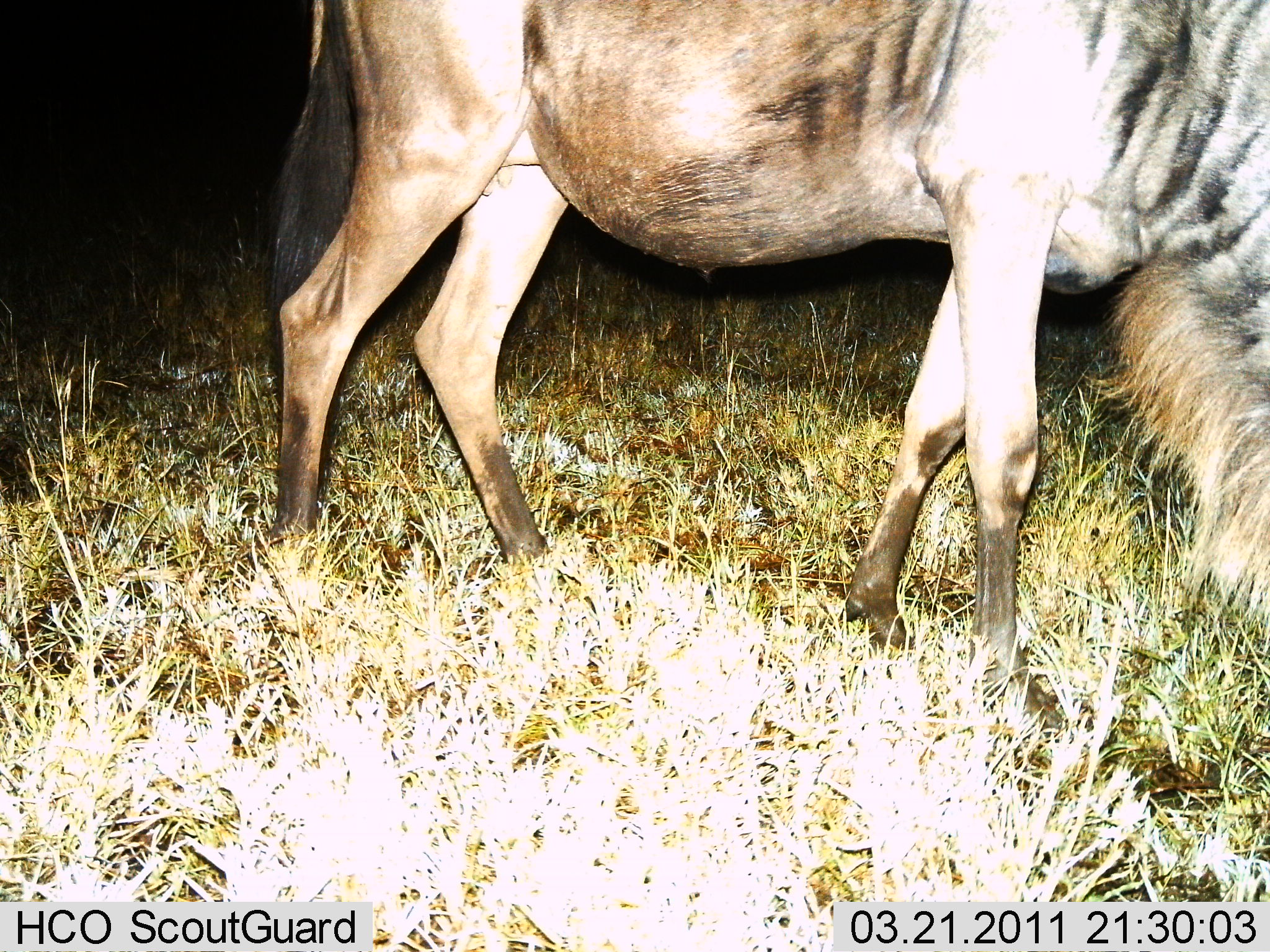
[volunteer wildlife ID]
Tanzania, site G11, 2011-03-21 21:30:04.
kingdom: Animalia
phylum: Chordata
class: Mammalia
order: Artiodactyla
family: Bovidae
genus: Connochaetes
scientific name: Connochaetes taurinus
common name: blue wildebeest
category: wildebeest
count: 1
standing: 20%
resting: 0%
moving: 0%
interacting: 0%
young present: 0%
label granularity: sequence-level